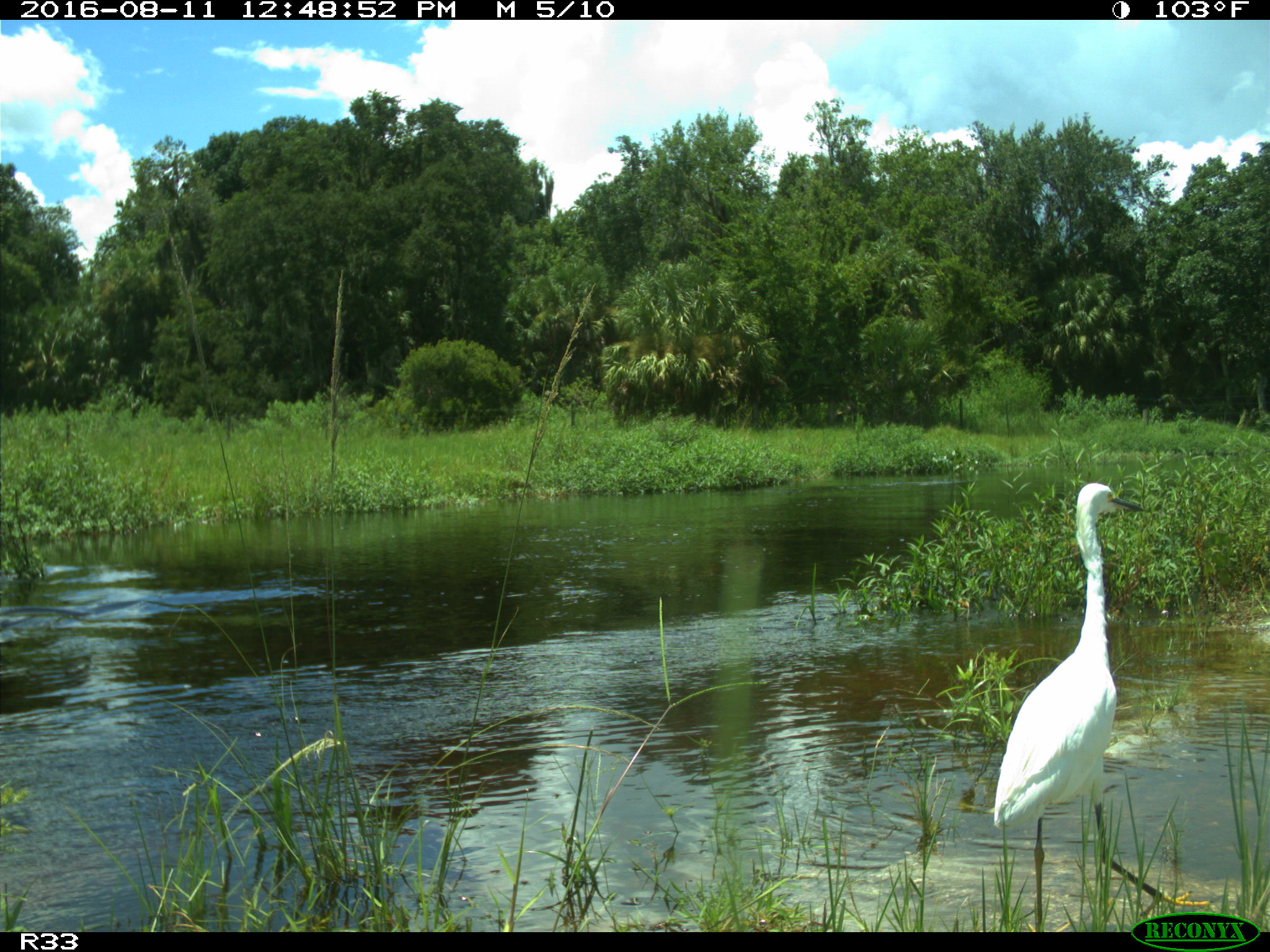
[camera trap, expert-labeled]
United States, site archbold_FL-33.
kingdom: Animalia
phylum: Chordata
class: Aves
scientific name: Aves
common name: birds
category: unidentified bird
Unidentified bird (birds) (Aves).